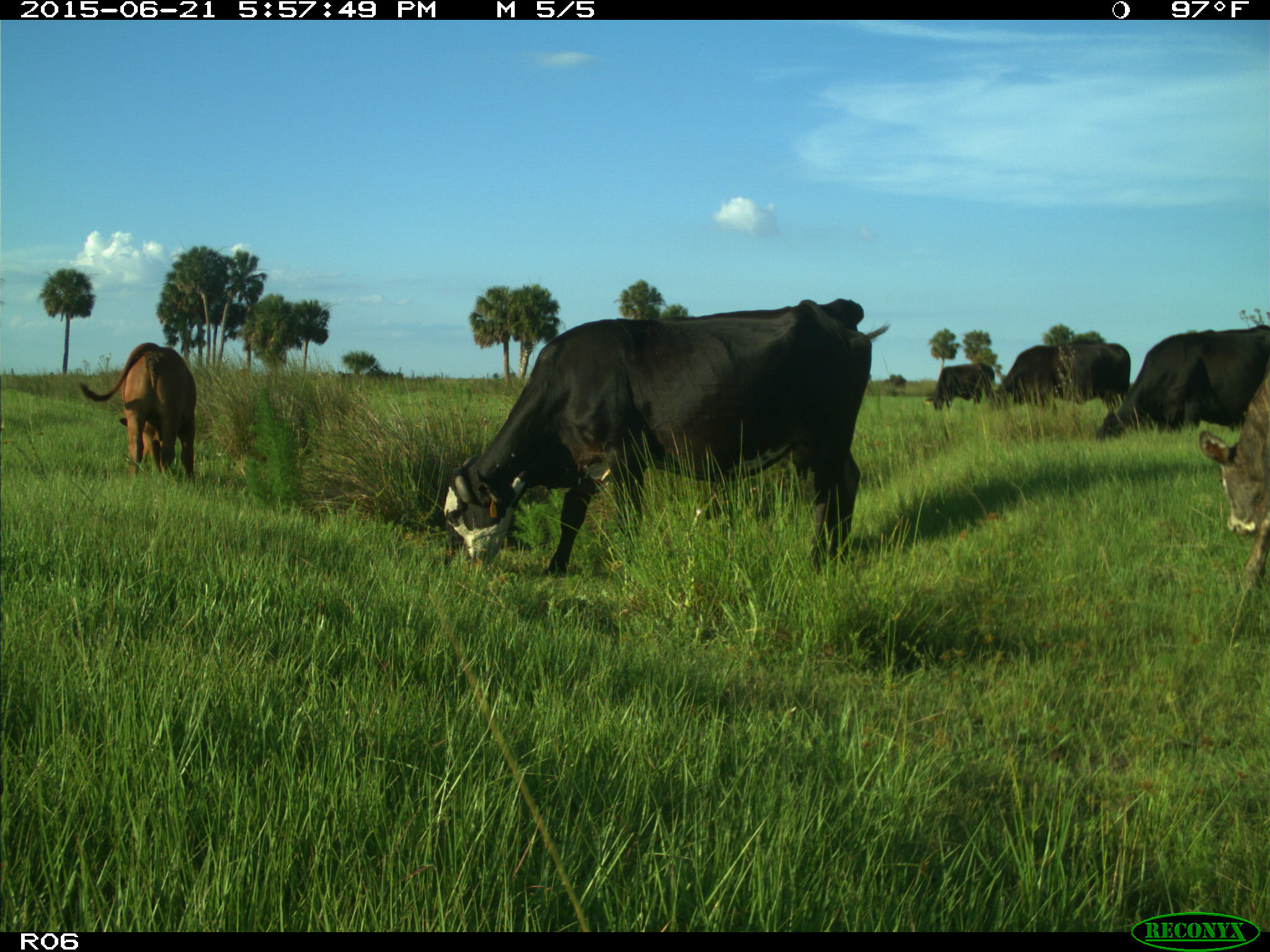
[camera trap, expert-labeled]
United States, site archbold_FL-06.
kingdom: Animalia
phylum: Chordata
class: Mammalia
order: Artiodactyla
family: Bovidae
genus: Bos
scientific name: Bos taurus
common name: domestic cow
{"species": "Bos taurus (domestic cow)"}